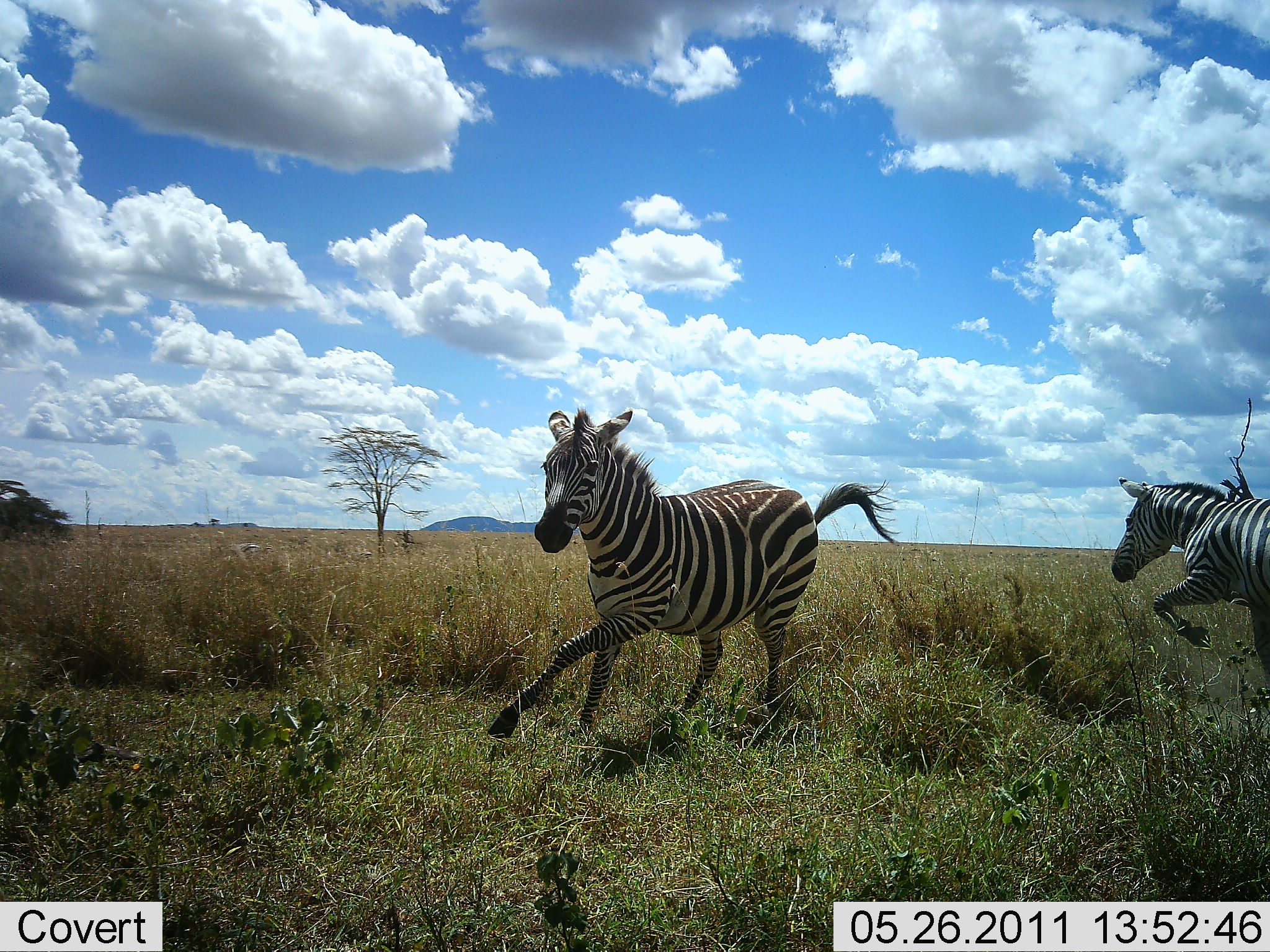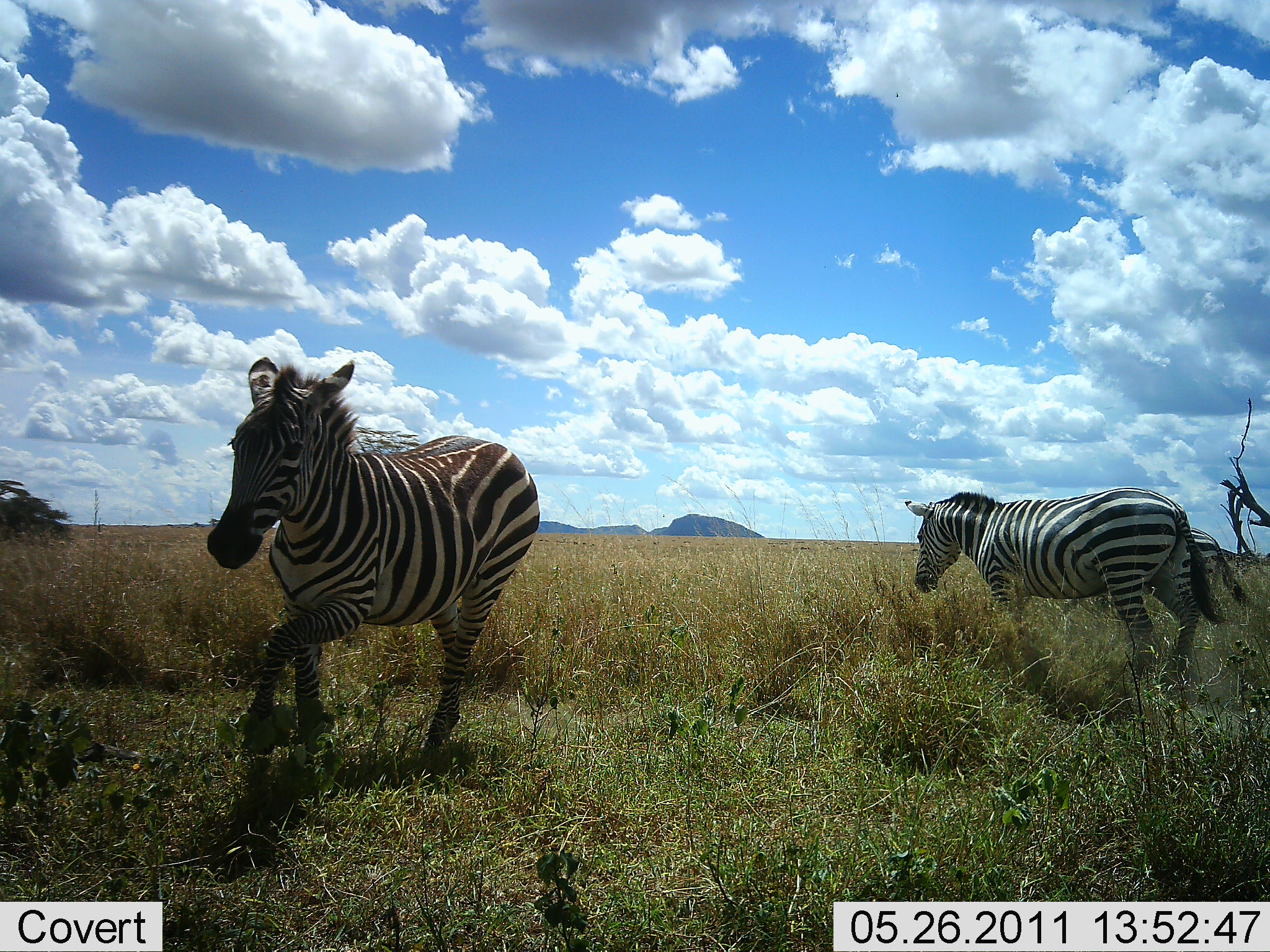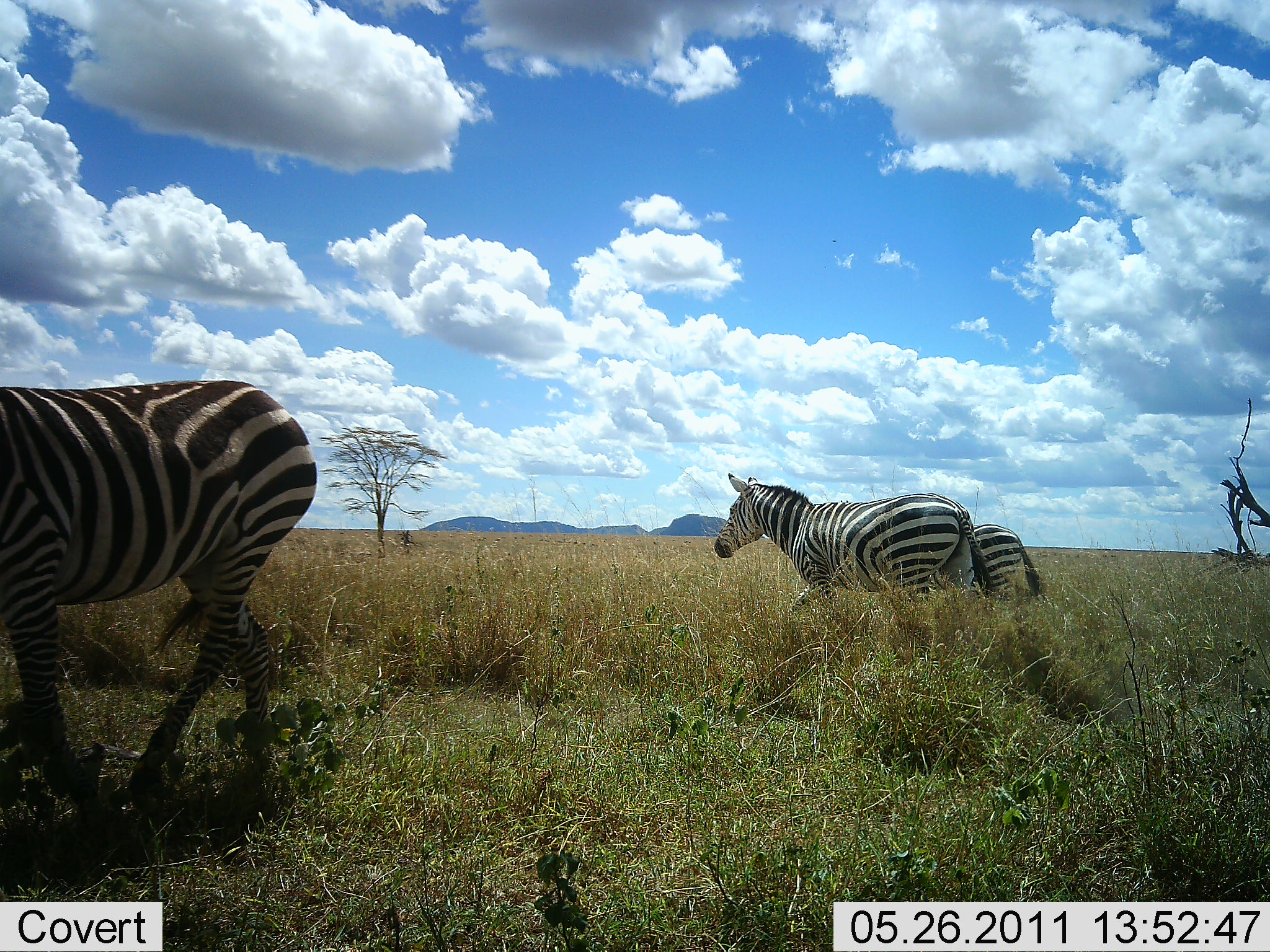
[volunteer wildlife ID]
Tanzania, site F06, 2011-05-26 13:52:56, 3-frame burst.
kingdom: Animalia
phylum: Chordata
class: Mammalia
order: Perissodactyla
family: Equidae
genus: Equus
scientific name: Equus quagga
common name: plains zebra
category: zebra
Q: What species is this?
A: Zebra (plains zebra) (Equus quagga).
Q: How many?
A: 3.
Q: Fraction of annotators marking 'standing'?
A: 27%.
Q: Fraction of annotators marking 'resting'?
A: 0%.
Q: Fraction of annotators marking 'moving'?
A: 82%.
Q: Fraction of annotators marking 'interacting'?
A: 9%.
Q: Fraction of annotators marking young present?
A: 0%.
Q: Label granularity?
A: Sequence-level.